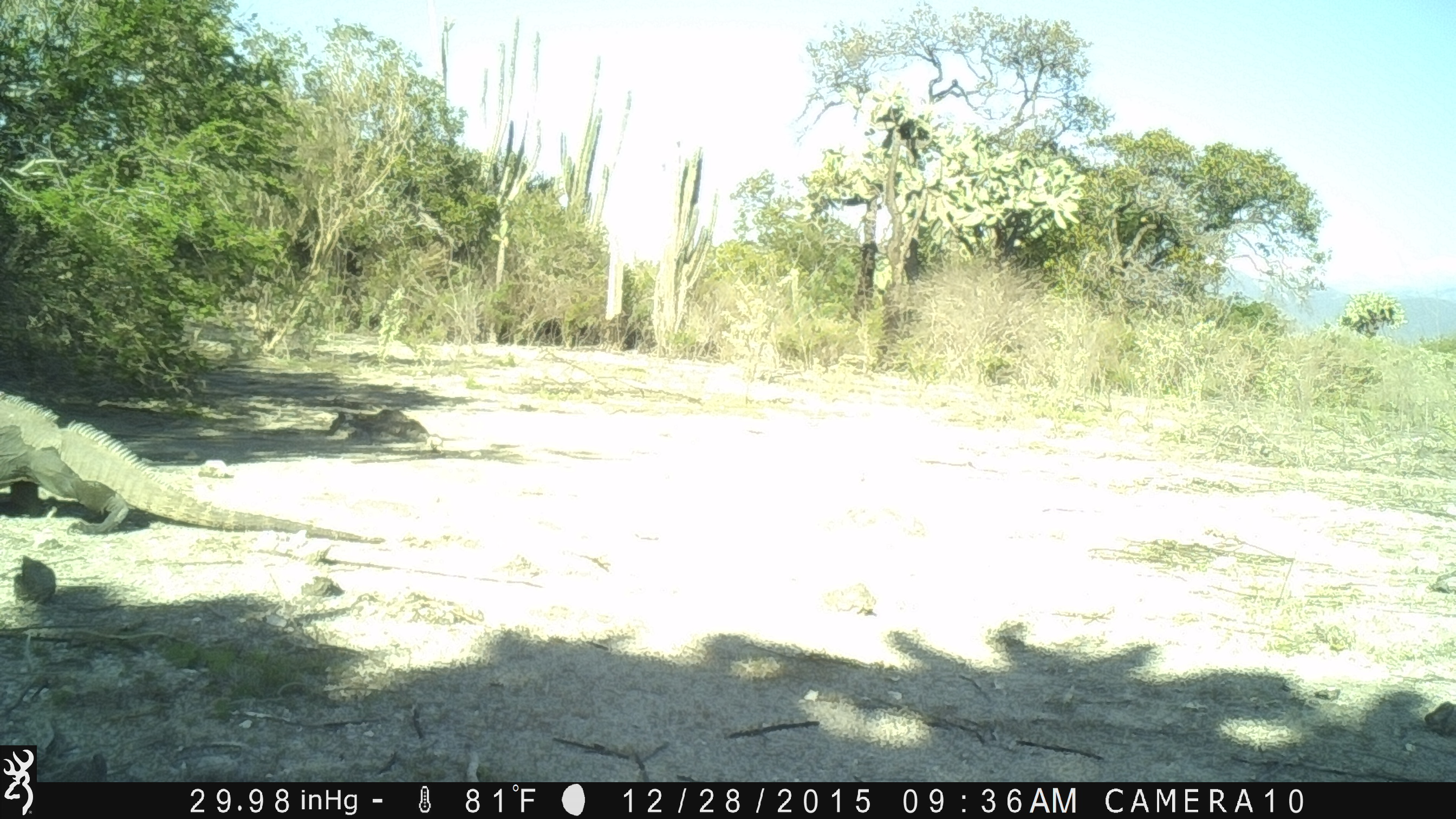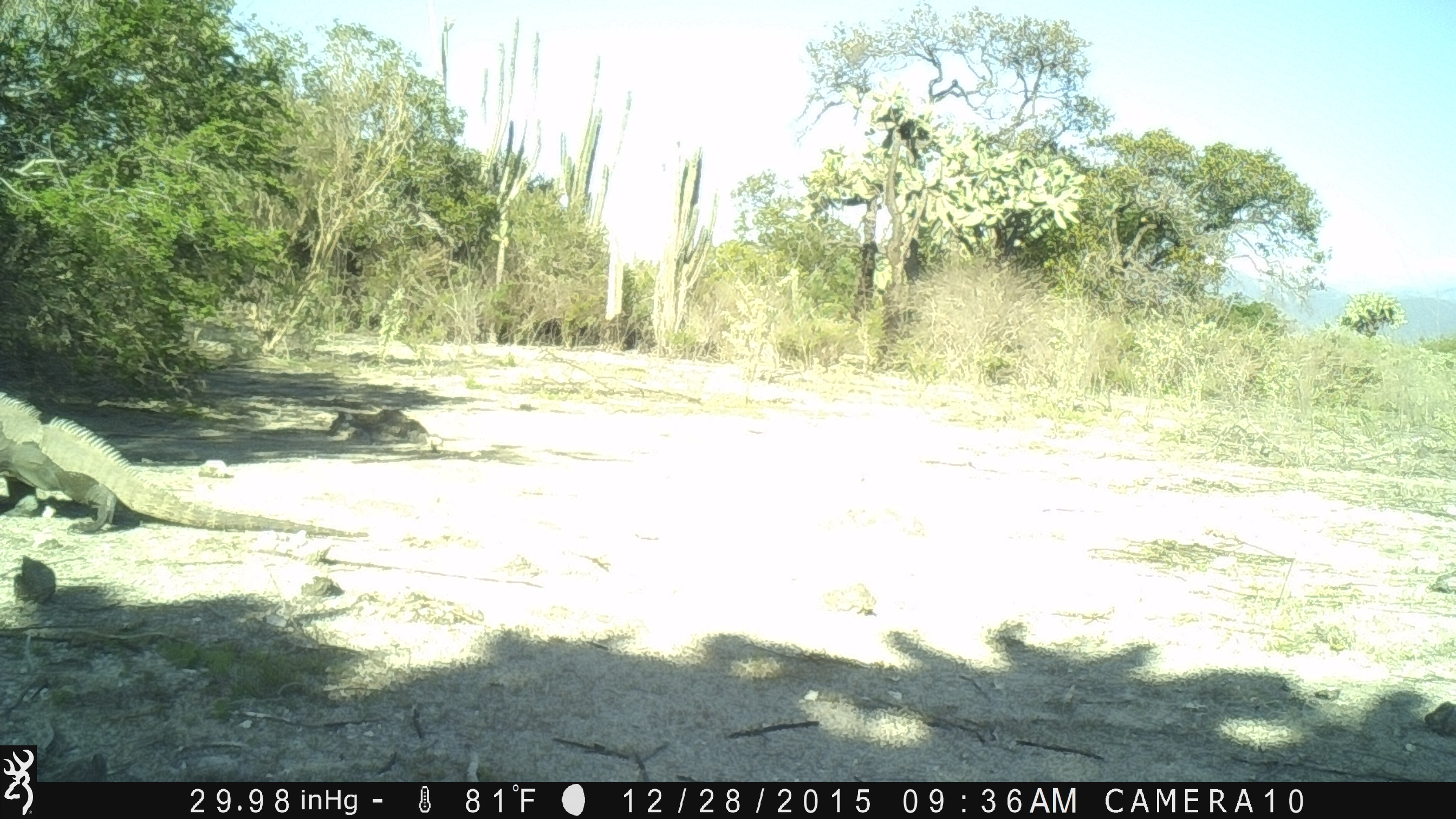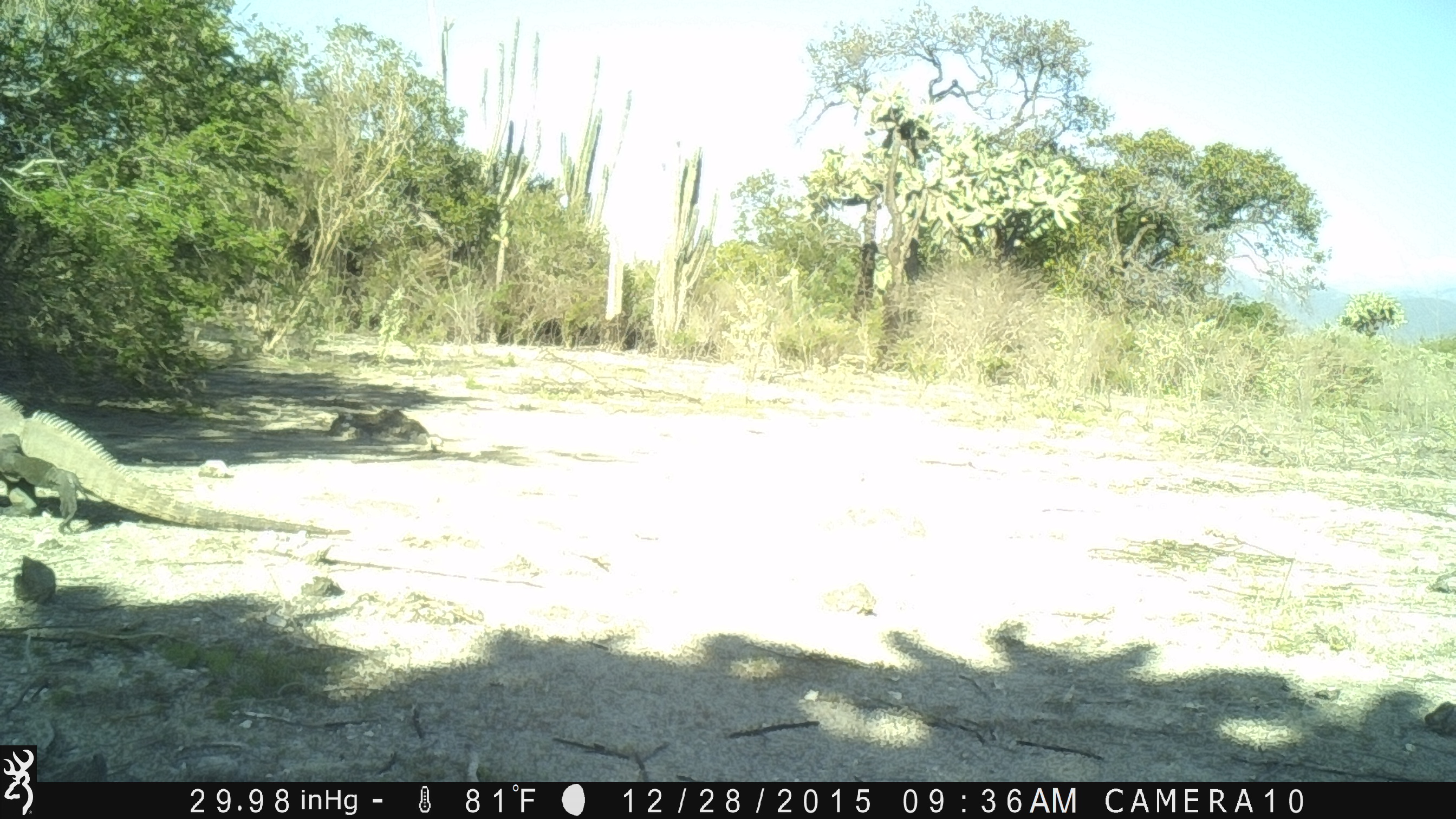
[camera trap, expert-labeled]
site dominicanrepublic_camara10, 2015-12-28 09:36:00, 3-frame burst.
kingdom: Animalia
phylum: Chordata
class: Reptilia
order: Squamata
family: Iguanidae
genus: Iguana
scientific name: Iguana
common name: typical iguanas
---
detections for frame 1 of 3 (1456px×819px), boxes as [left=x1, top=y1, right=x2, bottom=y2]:
iguana: [left=0, top=382, right=387, bottom=549]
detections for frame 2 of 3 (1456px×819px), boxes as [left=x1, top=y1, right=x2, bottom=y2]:
iguana: [left=0, top=382, right=368, bottom=539]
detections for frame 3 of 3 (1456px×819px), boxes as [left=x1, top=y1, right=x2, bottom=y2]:
iguana: [left=0, top=380, right=353, bottom=544]